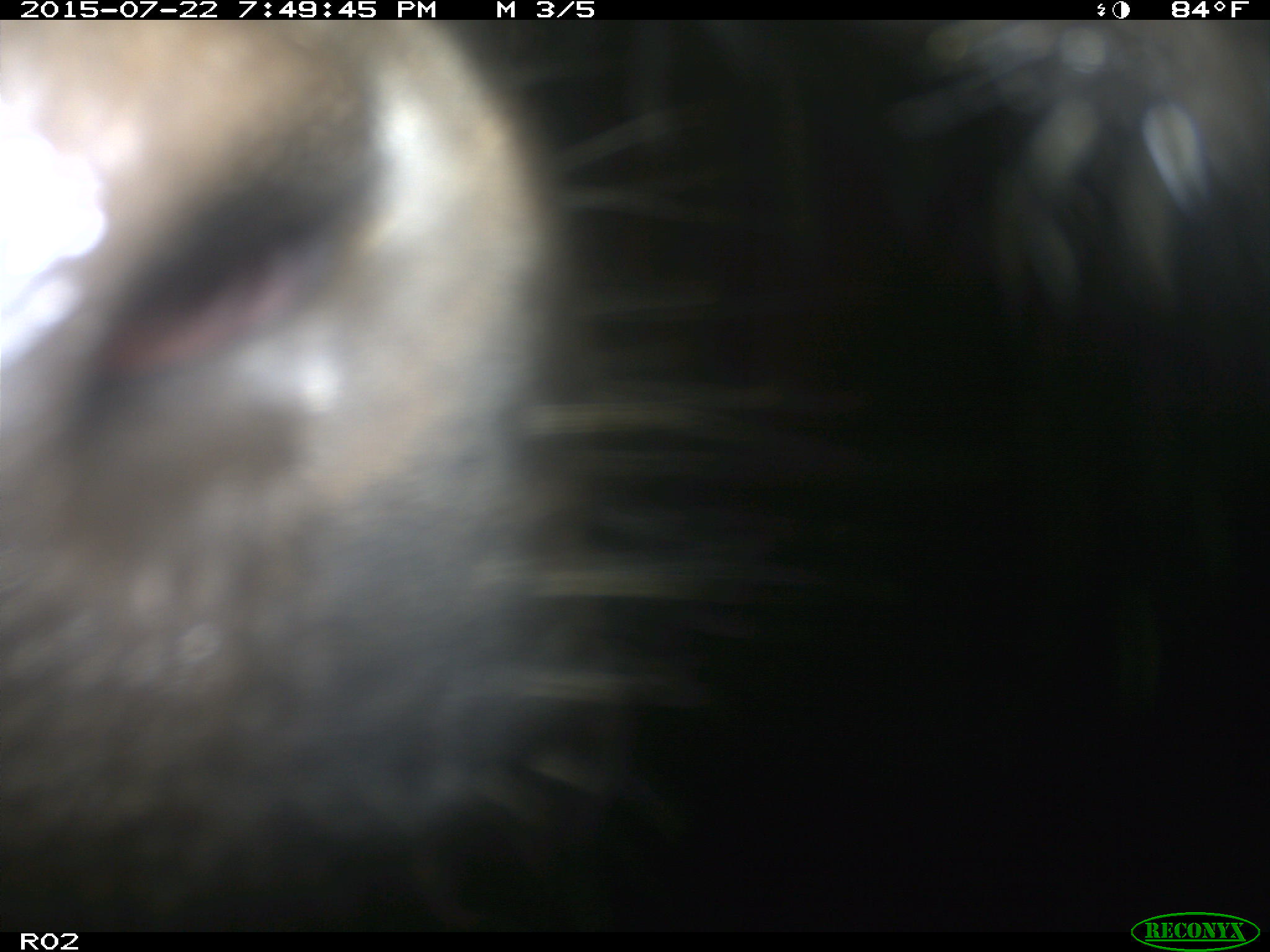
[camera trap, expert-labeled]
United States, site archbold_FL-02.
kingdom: Animalia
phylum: Chordata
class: Mammalia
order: Artiodactyla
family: Bovidae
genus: Bos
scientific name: Bos taurus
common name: domestic cow